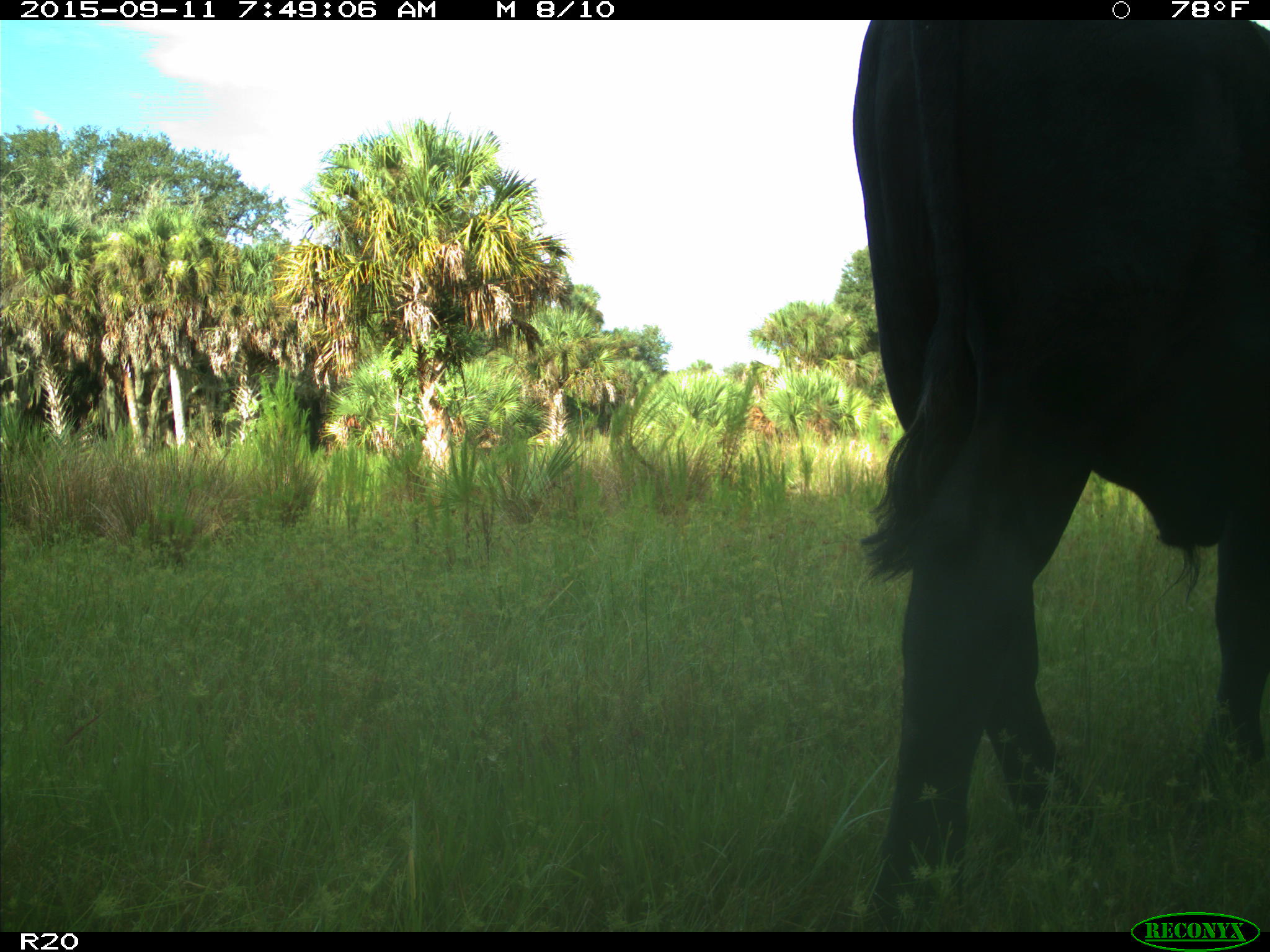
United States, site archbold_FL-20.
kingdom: Animalia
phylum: Chordata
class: Mammalia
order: Artiodactyla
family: Bovidae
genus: Bos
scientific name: Bos taurus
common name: domestic cow